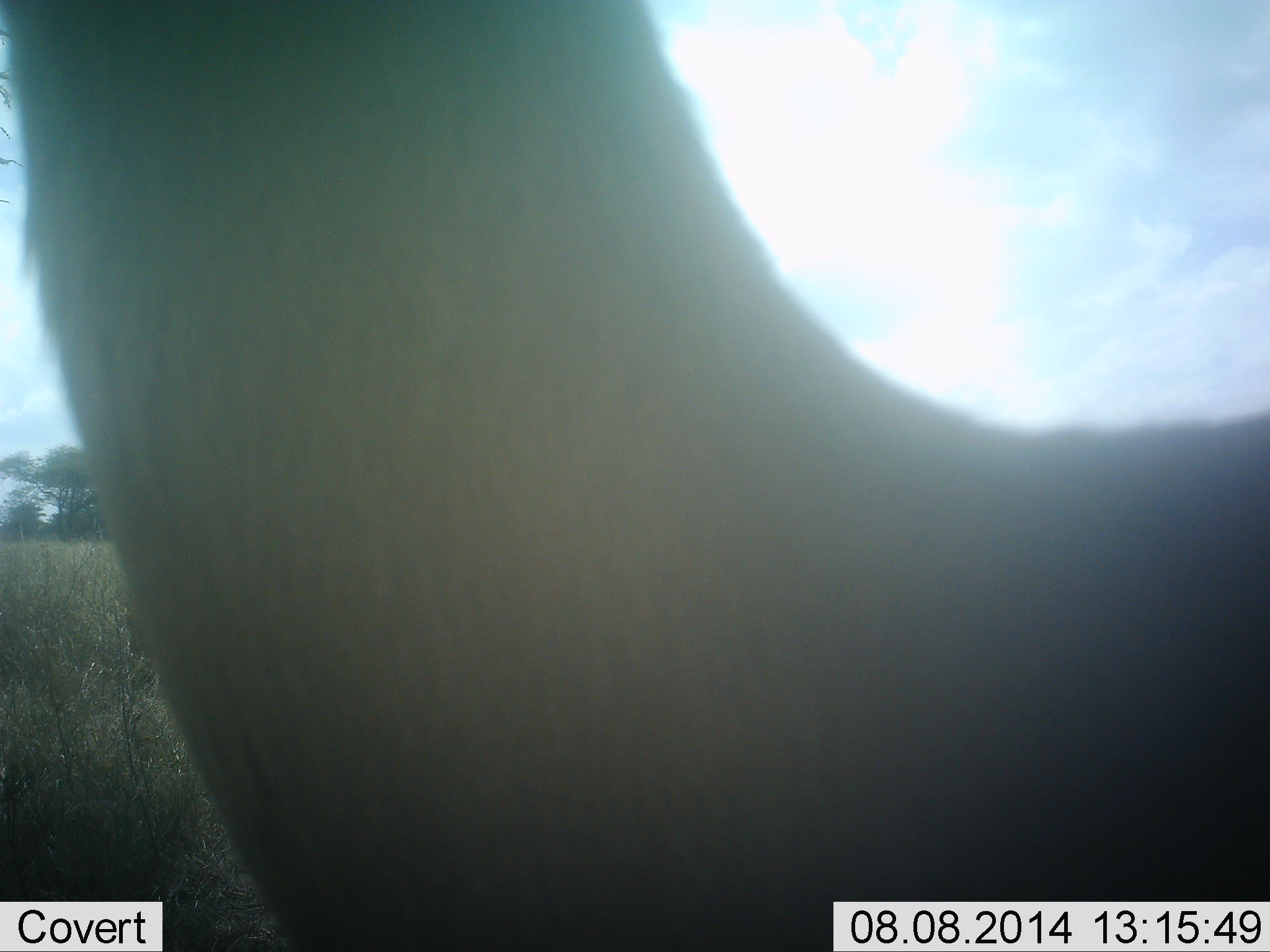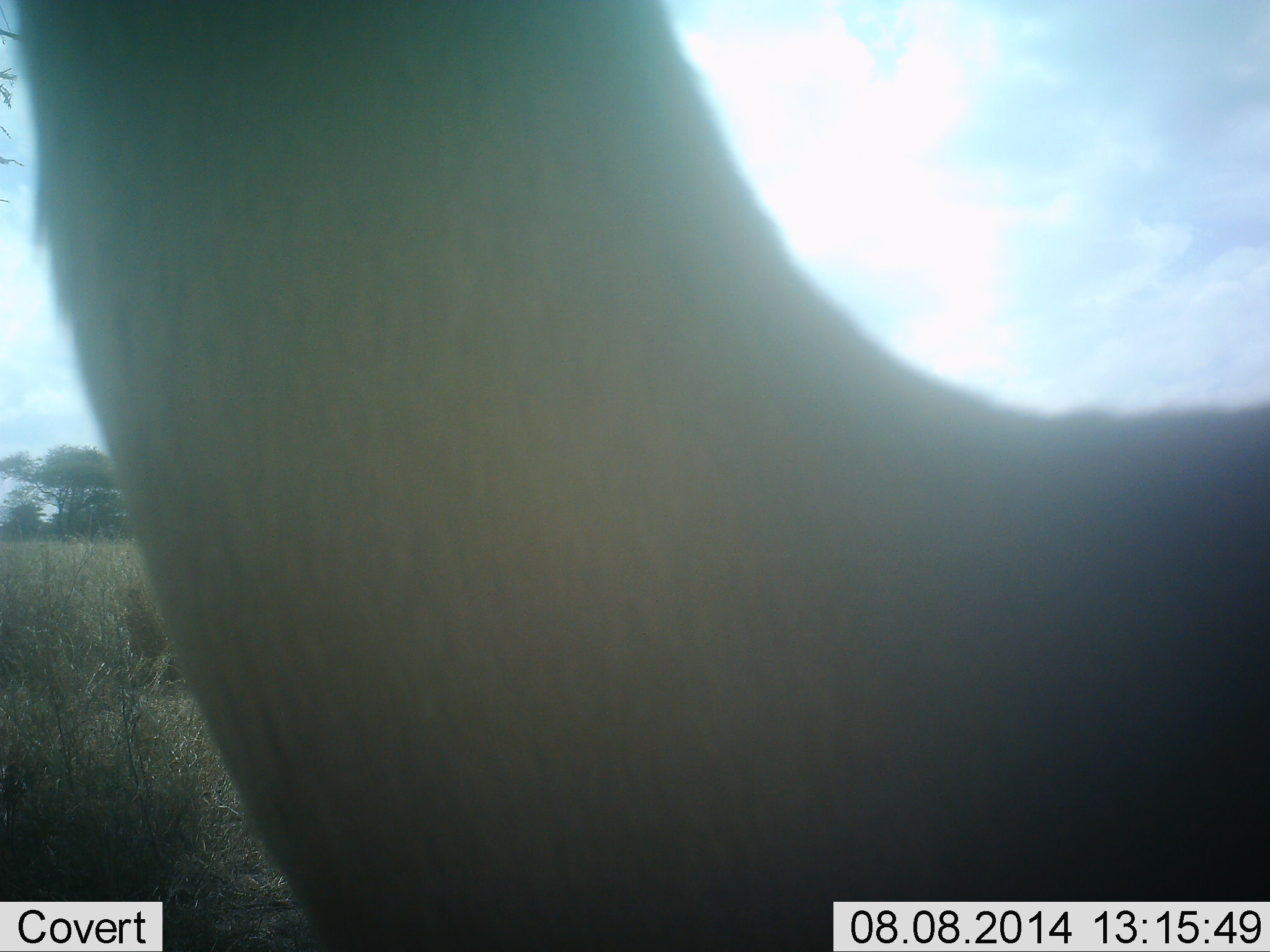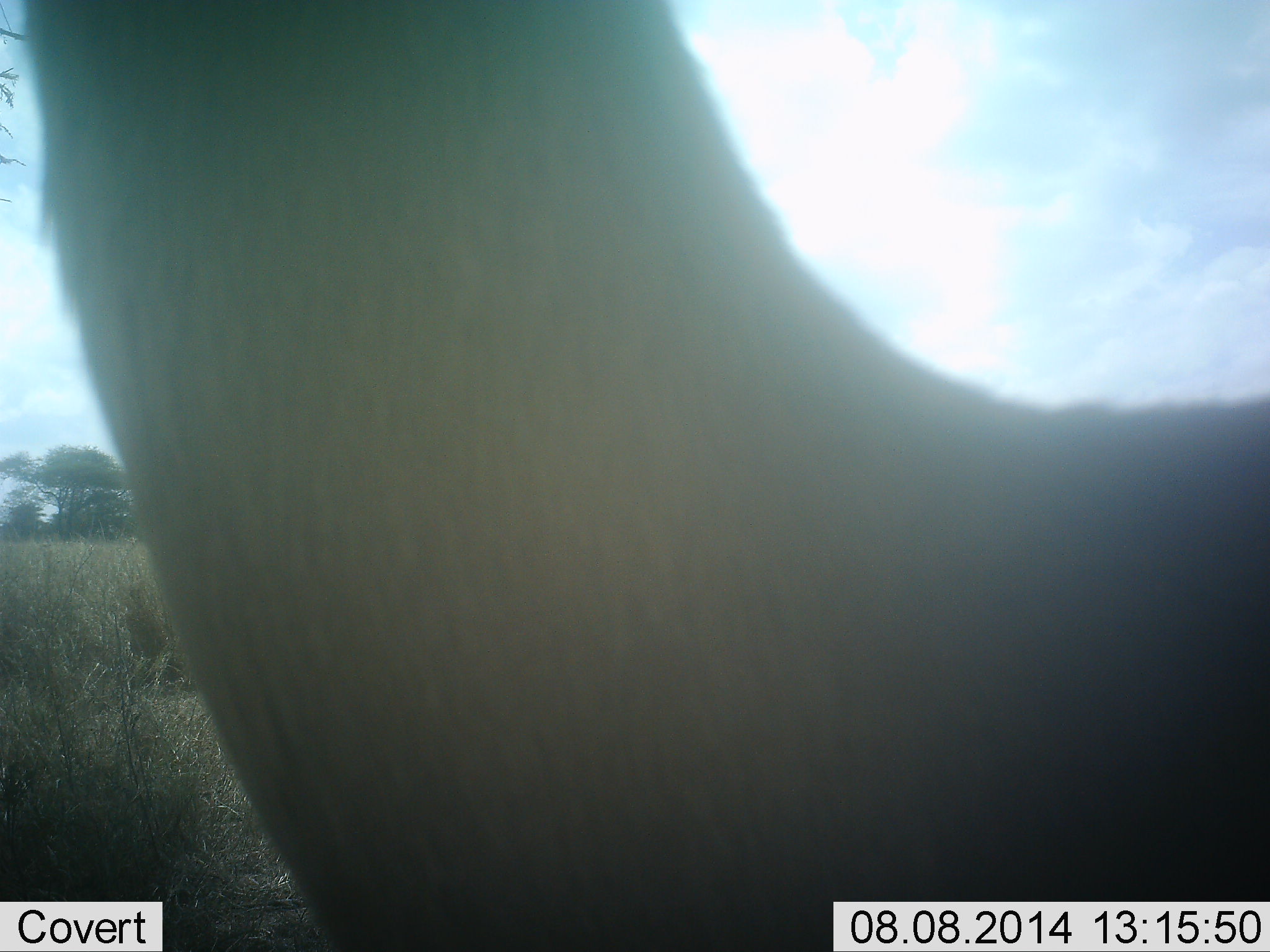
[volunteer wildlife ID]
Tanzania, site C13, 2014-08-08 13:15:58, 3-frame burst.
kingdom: Animalia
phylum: Chordata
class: Mammalia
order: Artiodactyla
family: Bovidae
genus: Aepyceros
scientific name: Aepyceros melampus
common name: impala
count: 1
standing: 100%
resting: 0%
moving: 0%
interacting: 0%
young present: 0%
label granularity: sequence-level